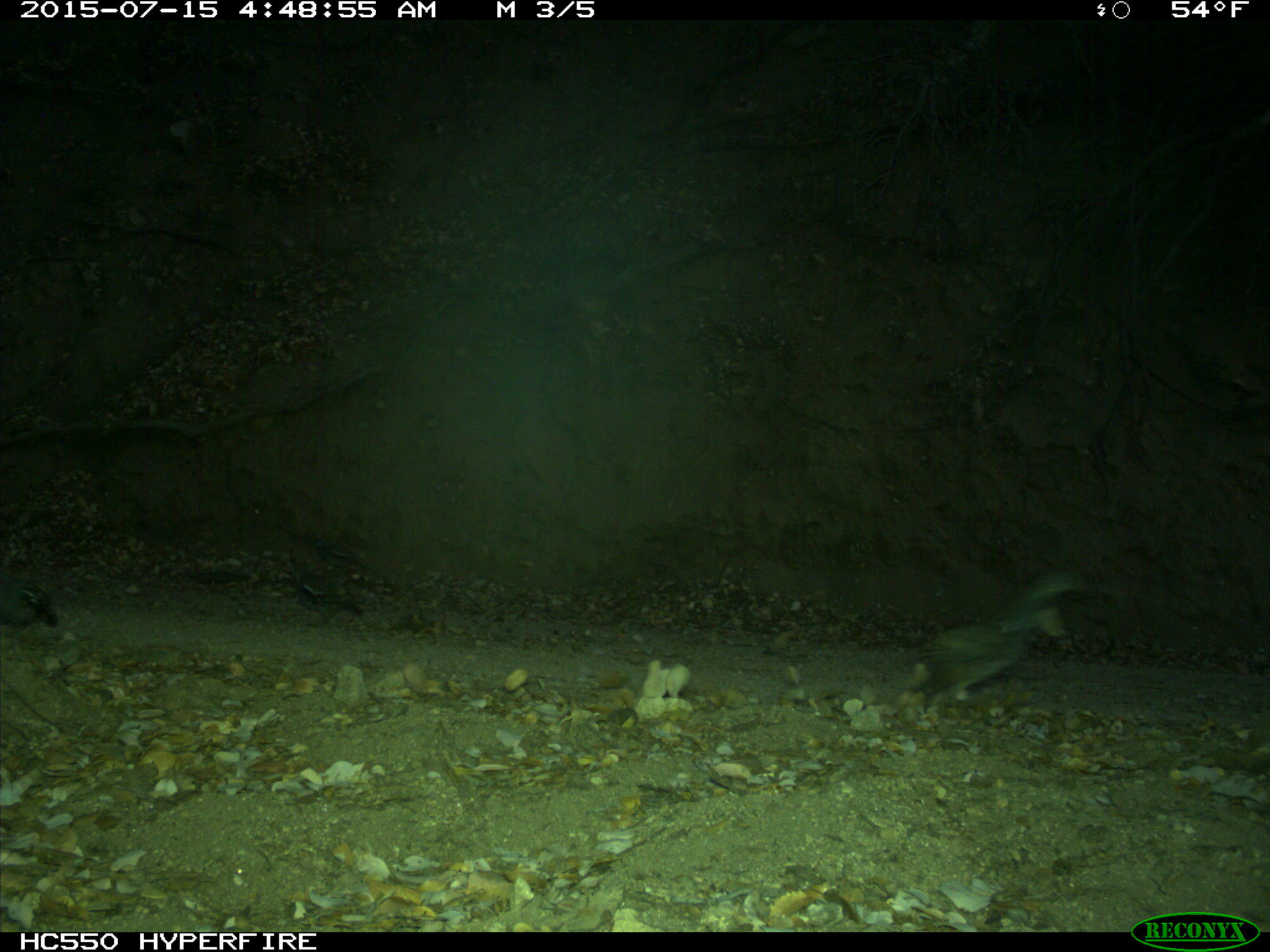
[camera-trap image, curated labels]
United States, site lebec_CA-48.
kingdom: Animalia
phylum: Chordata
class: Aves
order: Galliformes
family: Odontophoridae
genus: Callipepla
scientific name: Callipepla californica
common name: california quail